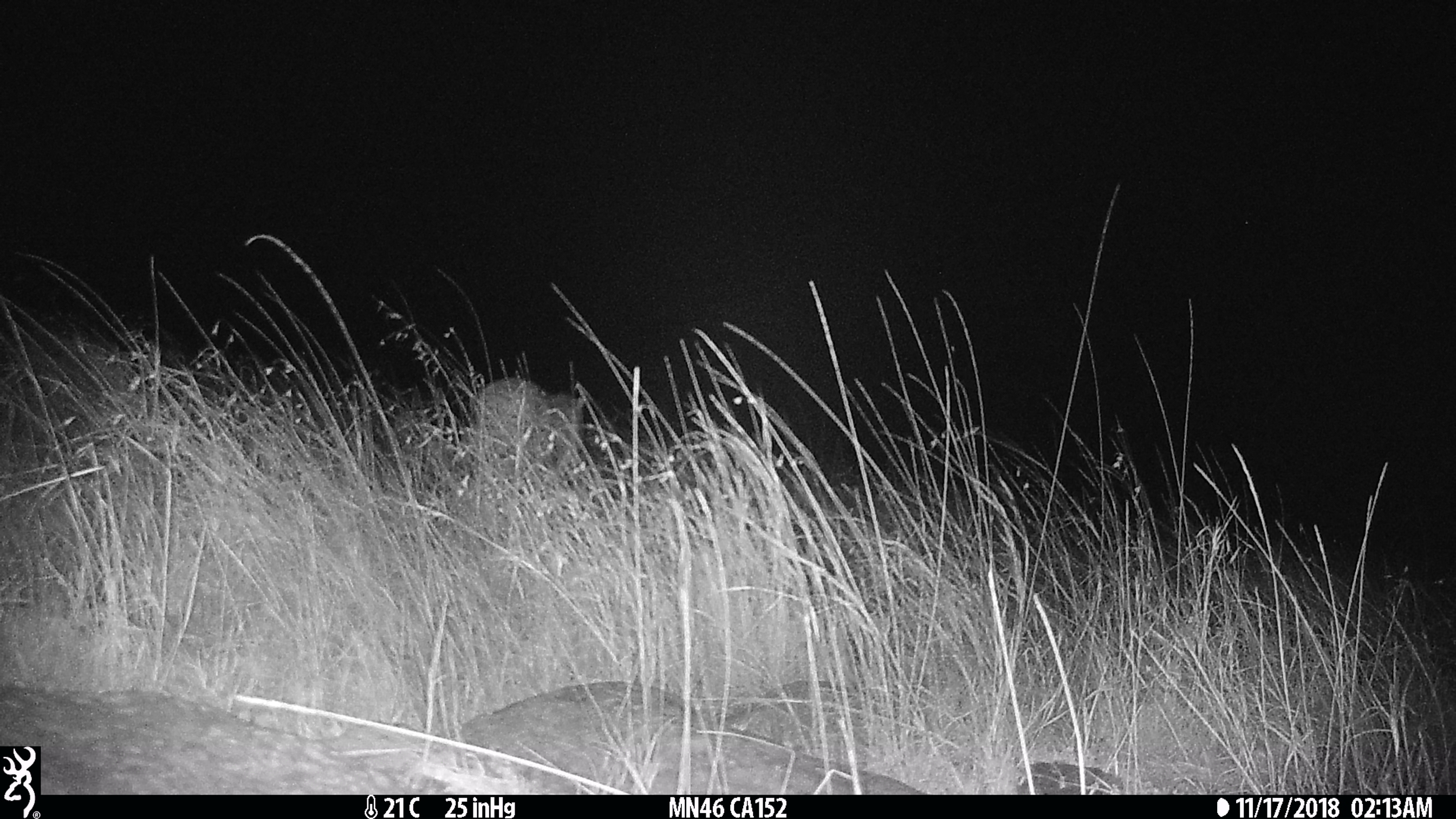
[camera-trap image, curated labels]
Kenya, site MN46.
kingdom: Animalia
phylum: Chordata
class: Mammalia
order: Carnivora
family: Felidae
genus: Acinonyx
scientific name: Acinonyx jubatus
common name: cheetah